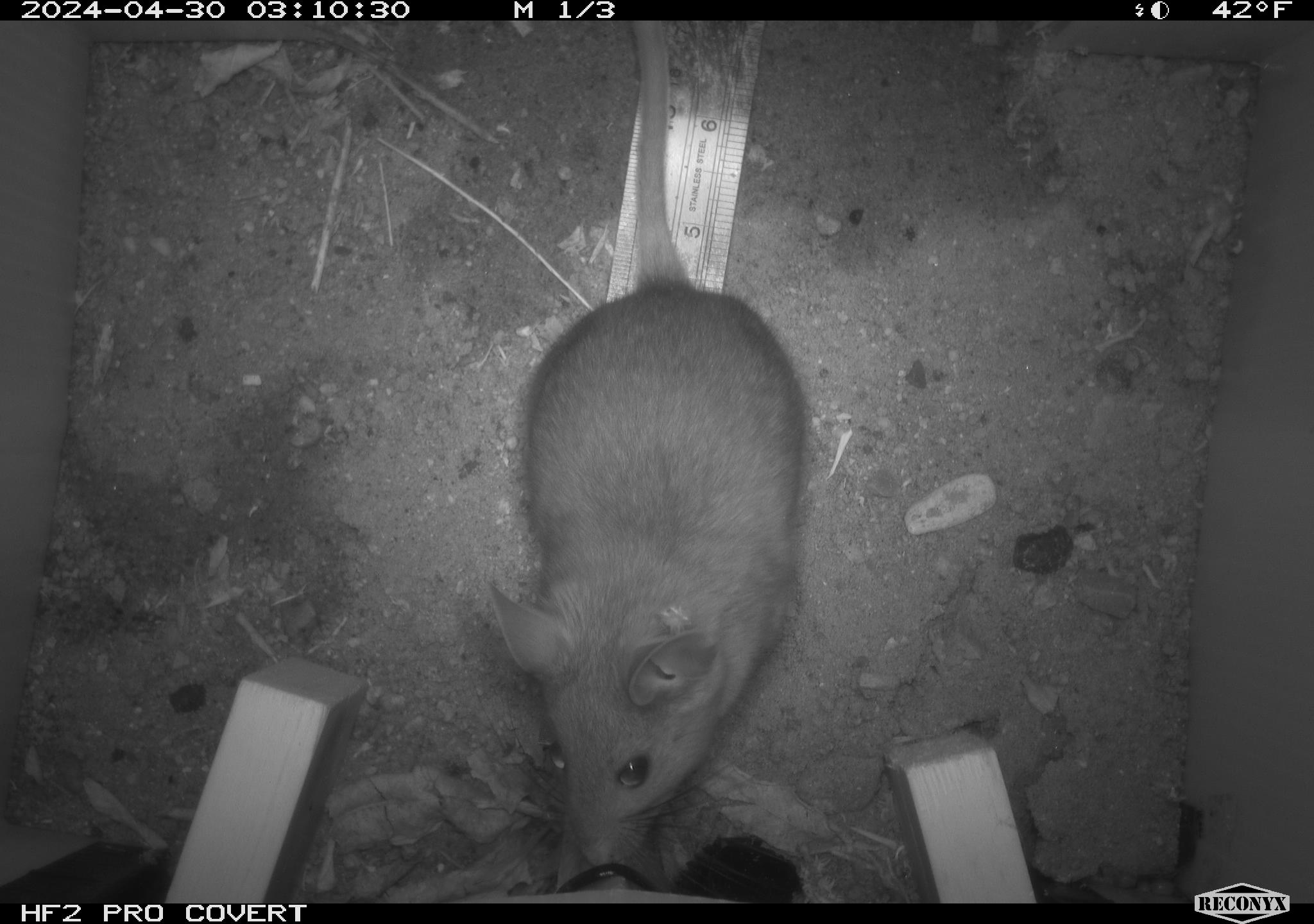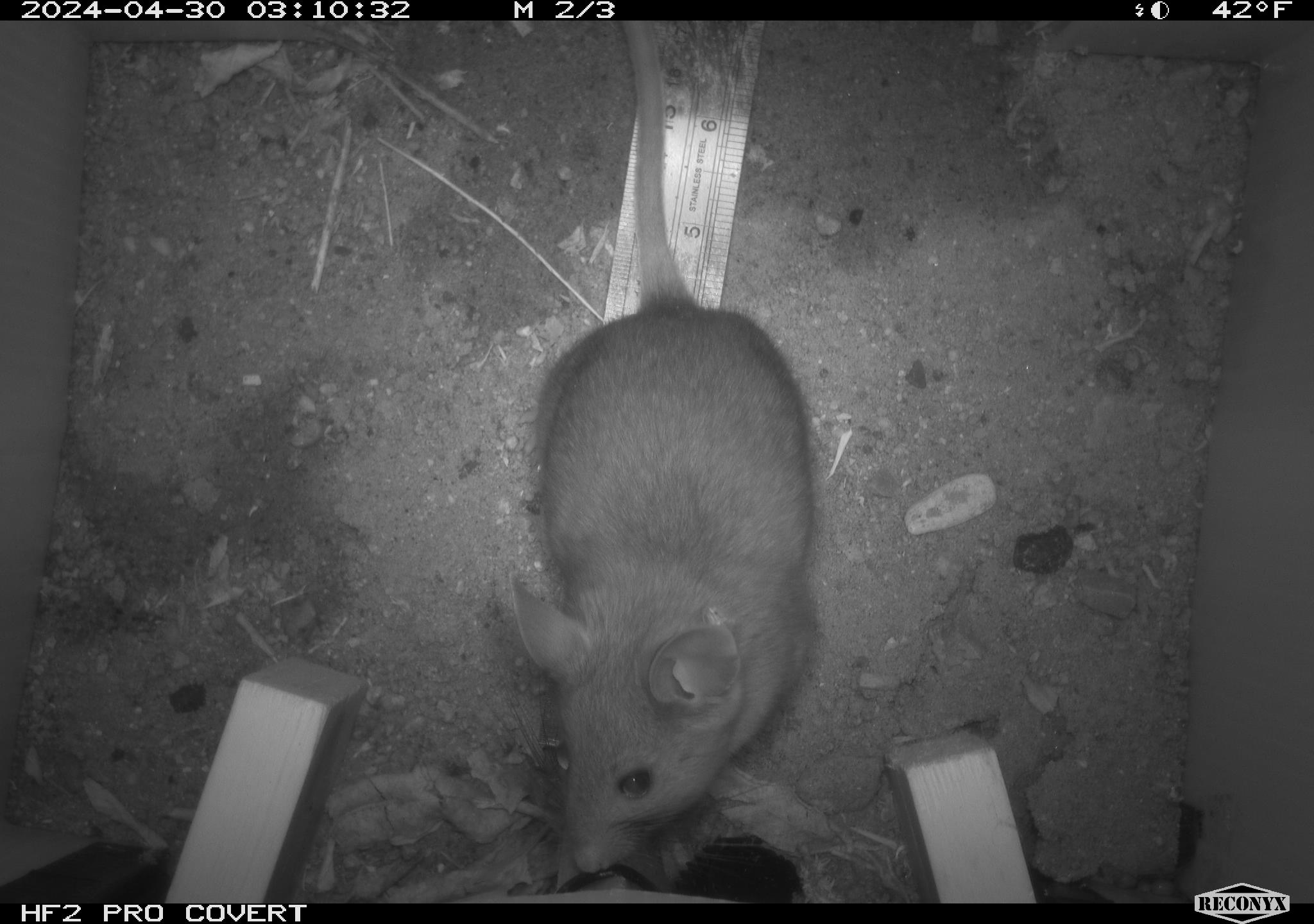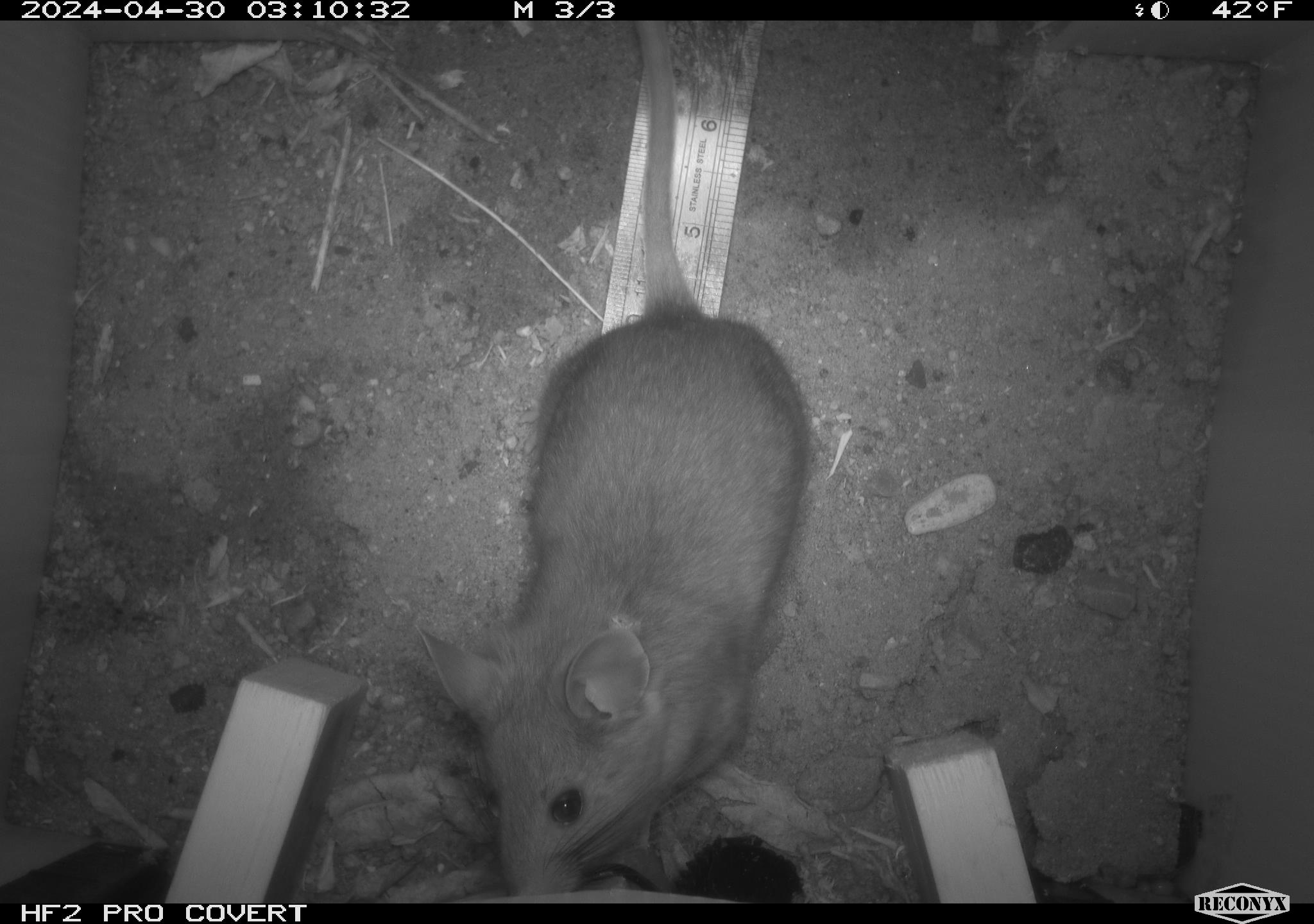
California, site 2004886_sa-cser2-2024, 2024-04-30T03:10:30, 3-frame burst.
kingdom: Animalia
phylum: Chordata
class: Mammalia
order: Rodentia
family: Muridae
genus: Rattus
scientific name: Rattus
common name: rat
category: rattus species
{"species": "rattus species (rat) (Rattus)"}